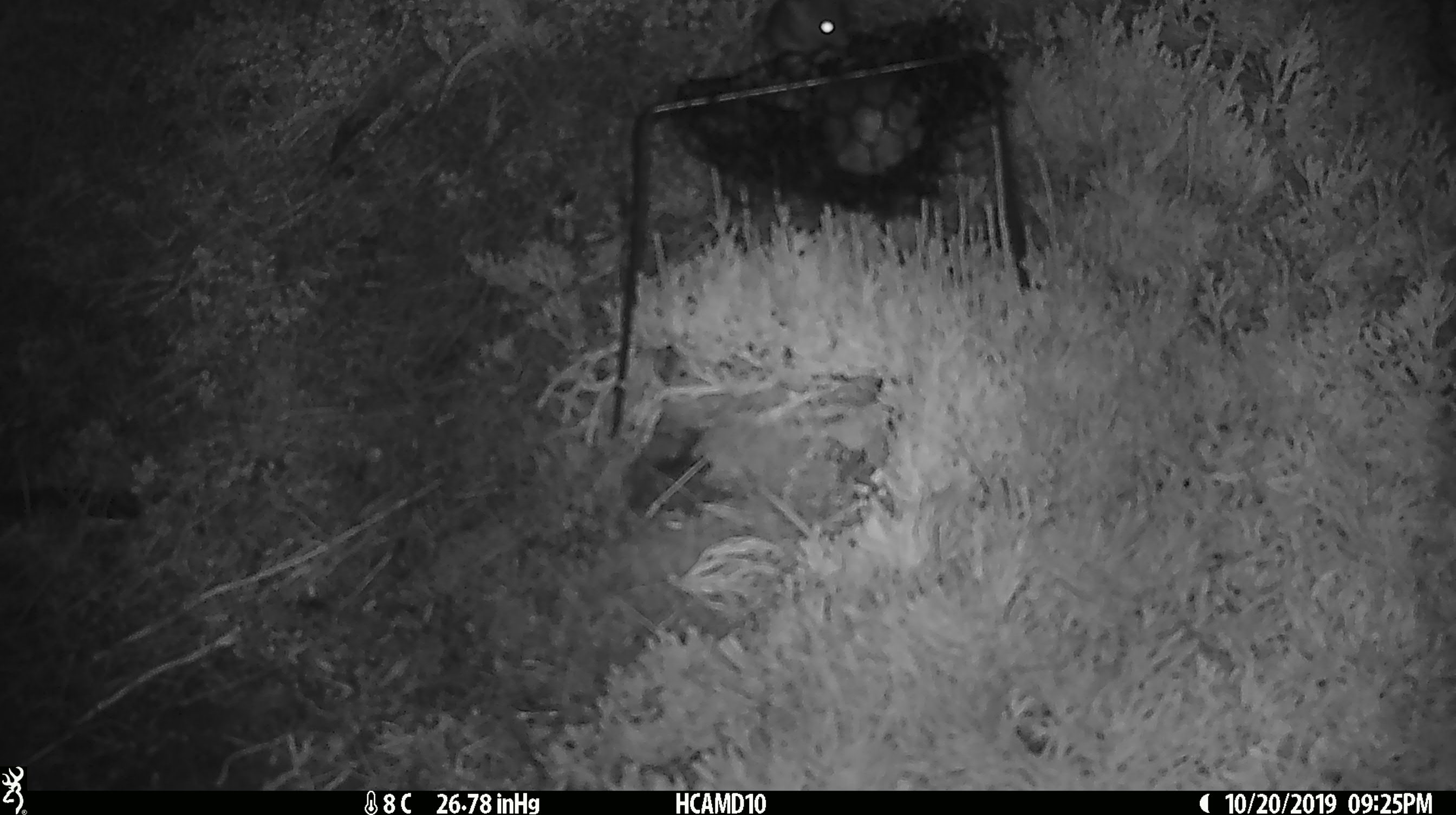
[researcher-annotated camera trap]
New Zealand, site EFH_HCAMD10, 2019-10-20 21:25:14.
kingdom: Animalia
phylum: Chordata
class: Mammalia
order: Rodentia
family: Muridae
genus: Mus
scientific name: Mus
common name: mouse